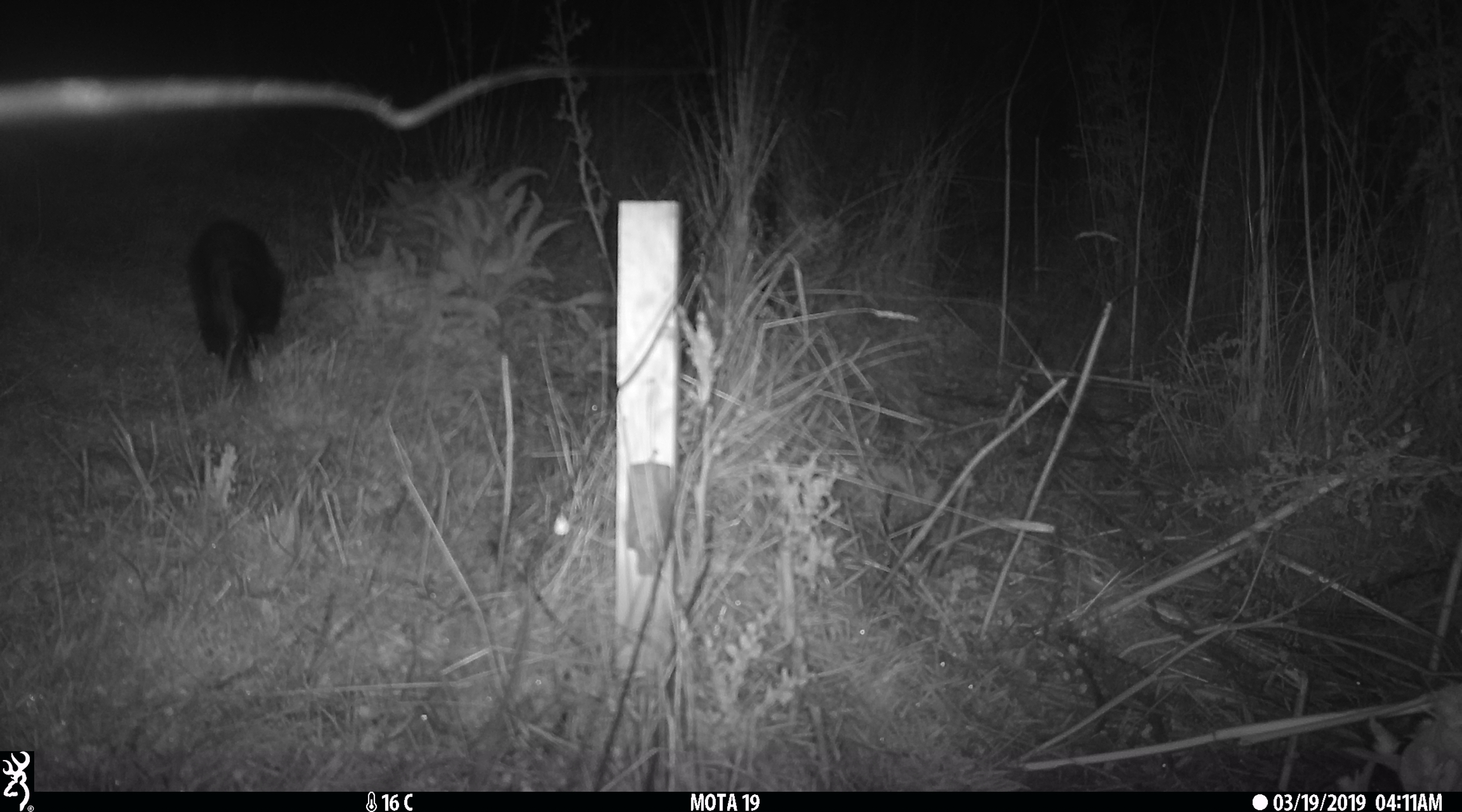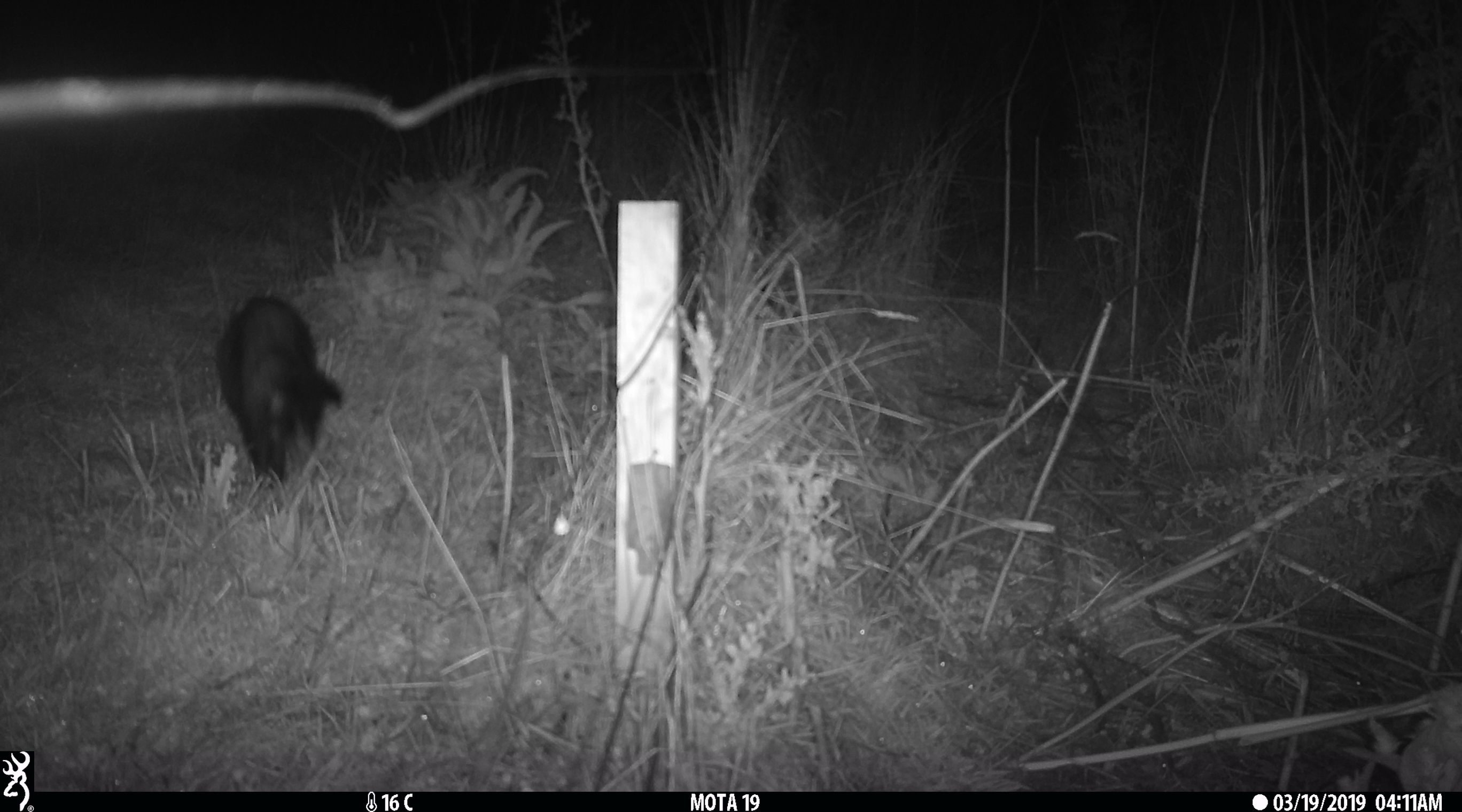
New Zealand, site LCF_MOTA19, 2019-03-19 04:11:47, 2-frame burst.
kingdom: Animalia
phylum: Chordata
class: Mammalia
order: Carnivora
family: Mustelidae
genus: Mustela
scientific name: Mustela furo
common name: ferret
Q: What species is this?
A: Ferret (Mustela furo).